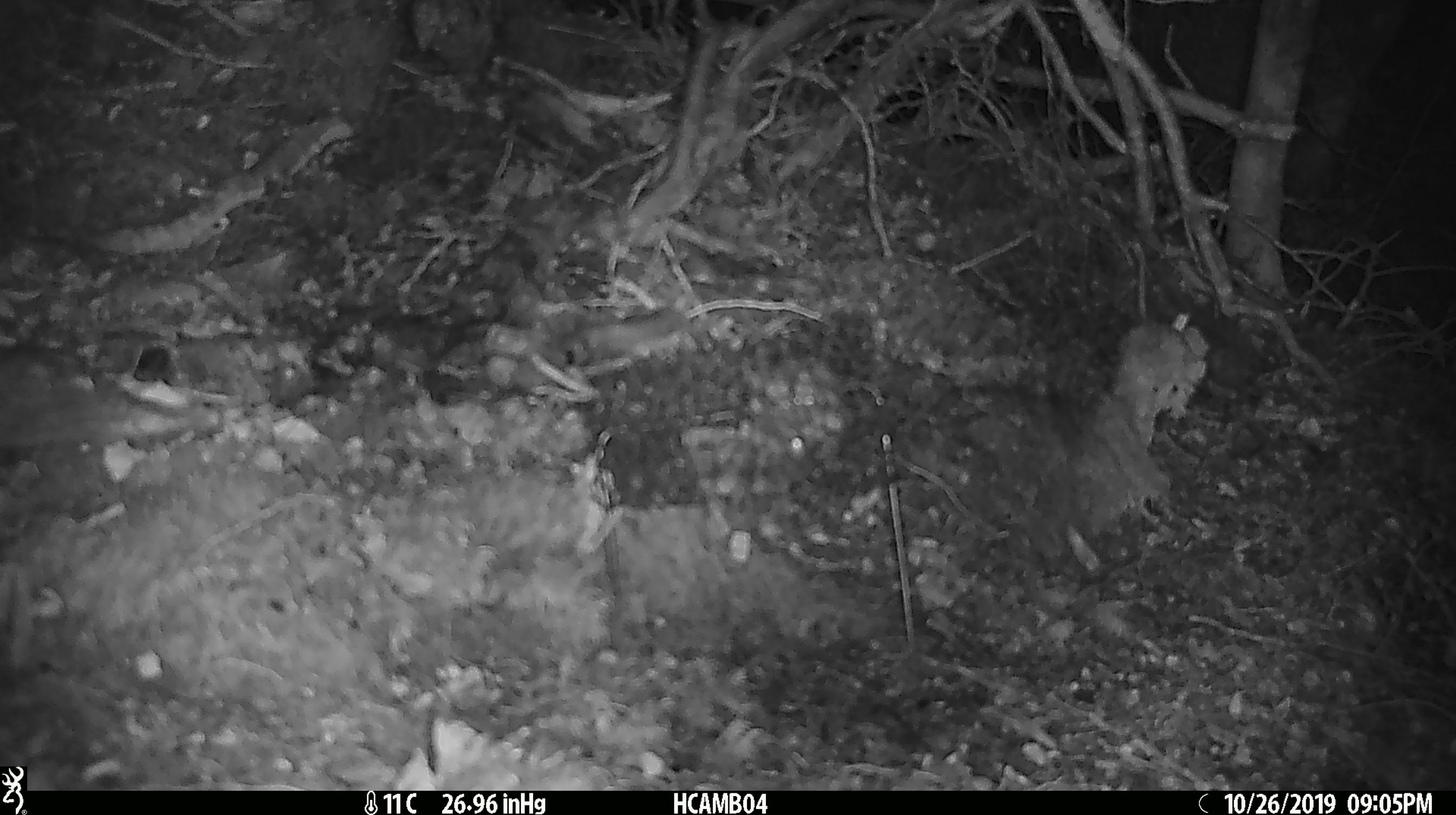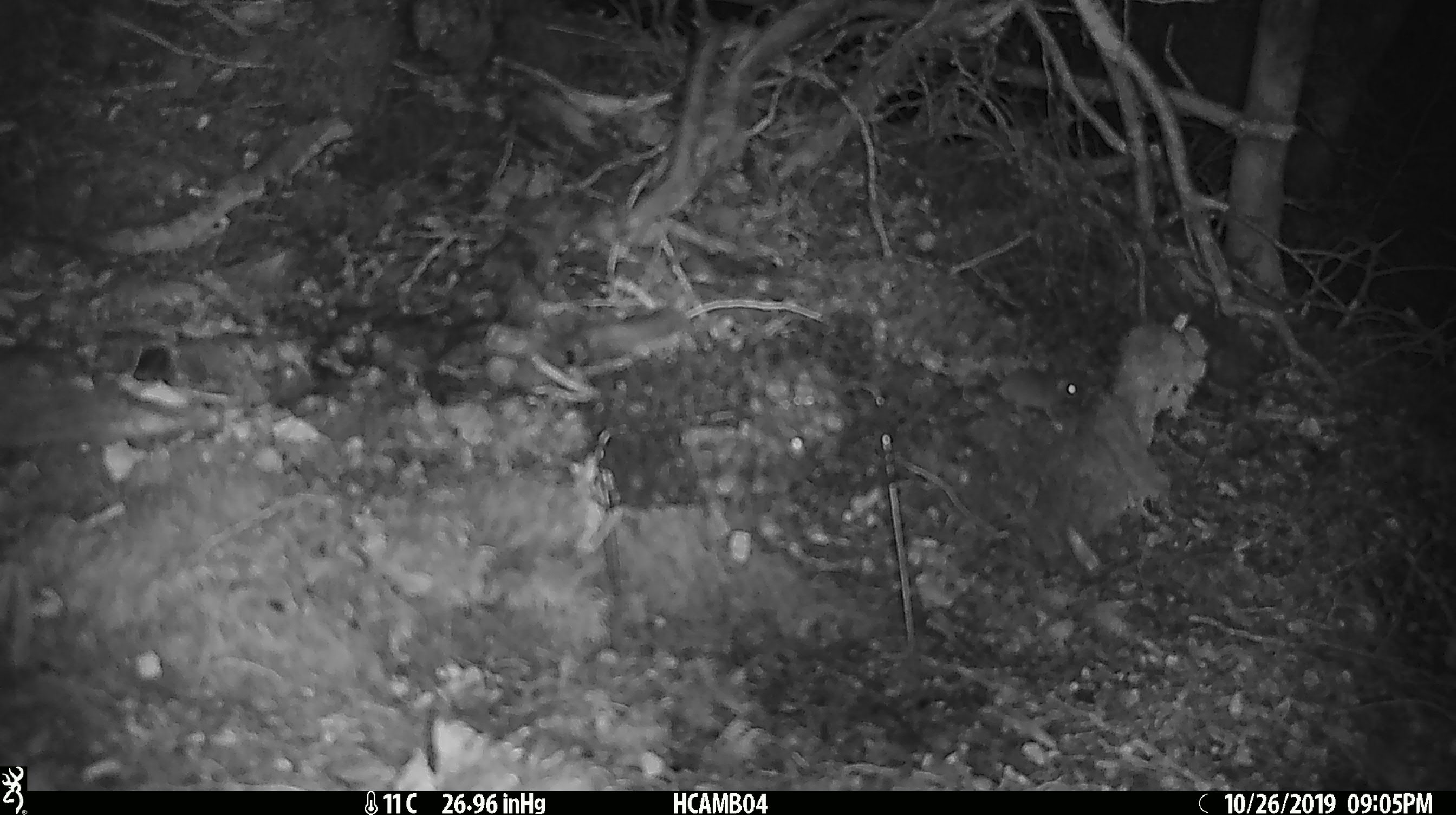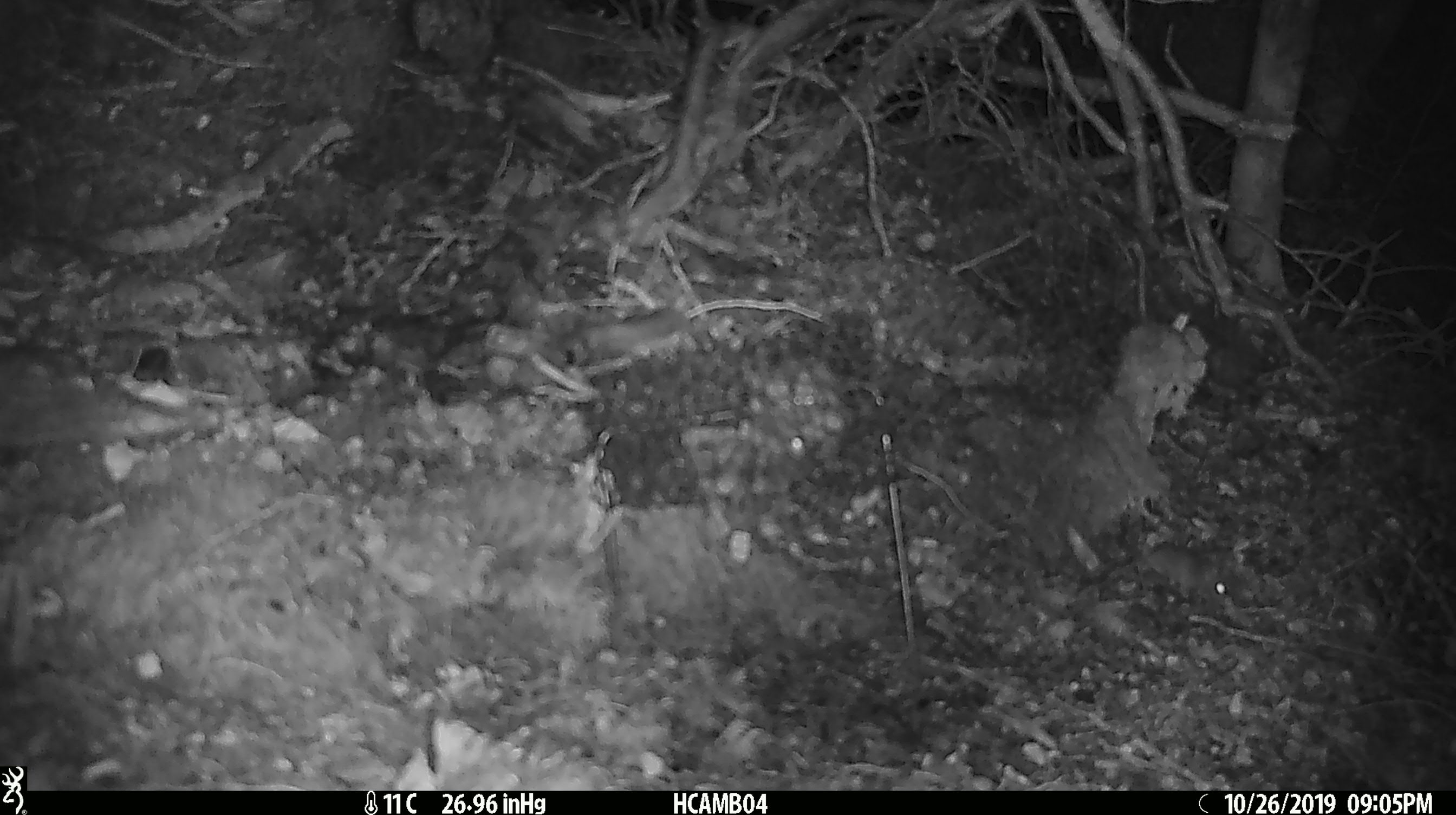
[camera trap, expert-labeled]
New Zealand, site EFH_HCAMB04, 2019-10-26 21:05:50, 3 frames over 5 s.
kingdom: Animalia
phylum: Chordata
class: Mammalia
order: Rodentia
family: Muridae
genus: Mus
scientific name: Mus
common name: mouse